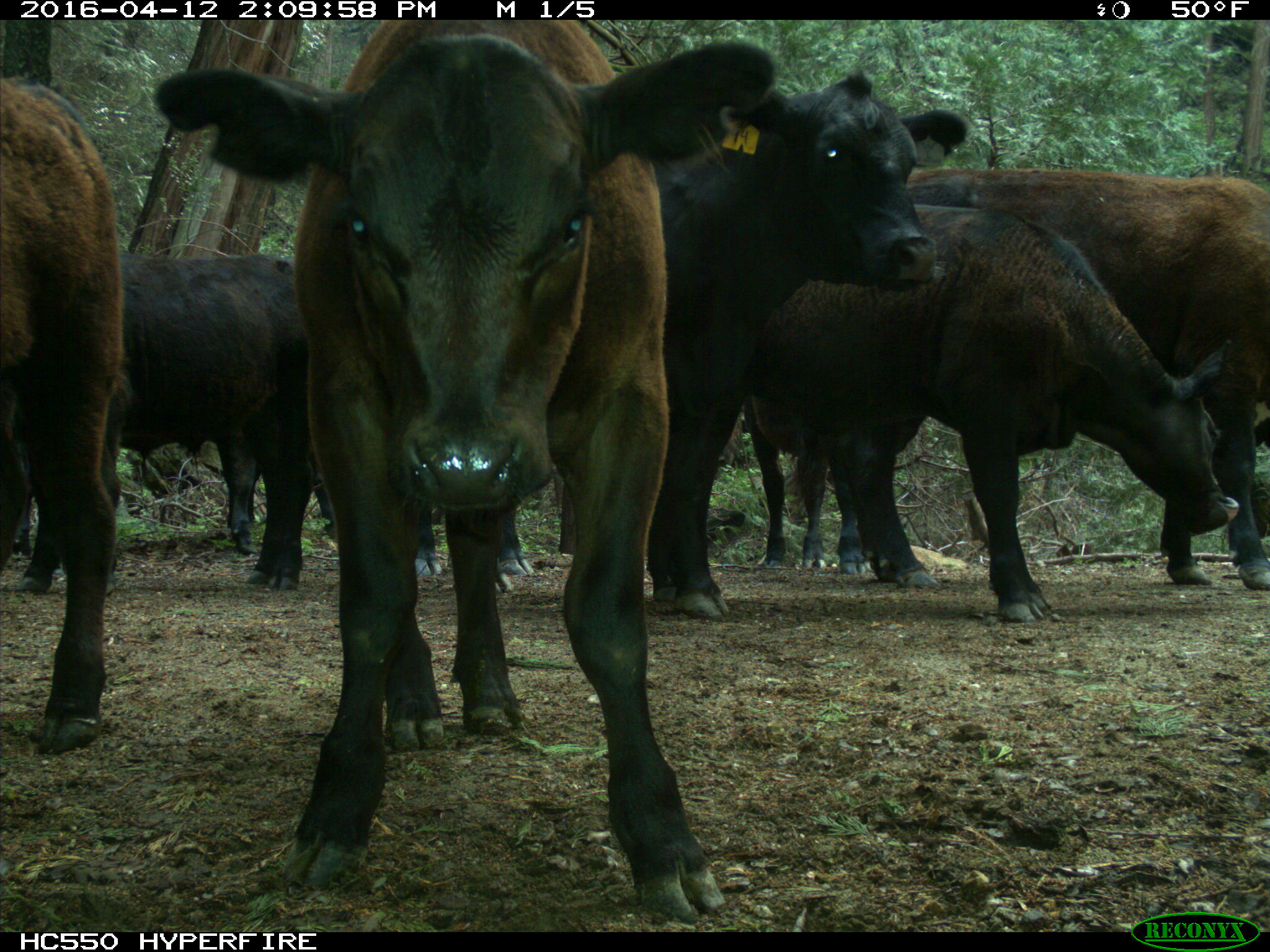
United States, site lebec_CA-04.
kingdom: Animalia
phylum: Chordata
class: Mammalia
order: Artiodactyla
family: Bovidae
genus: Bos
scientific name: Bos taurus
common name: domestic cow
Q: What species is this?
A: Bos taurus (domestic cow).